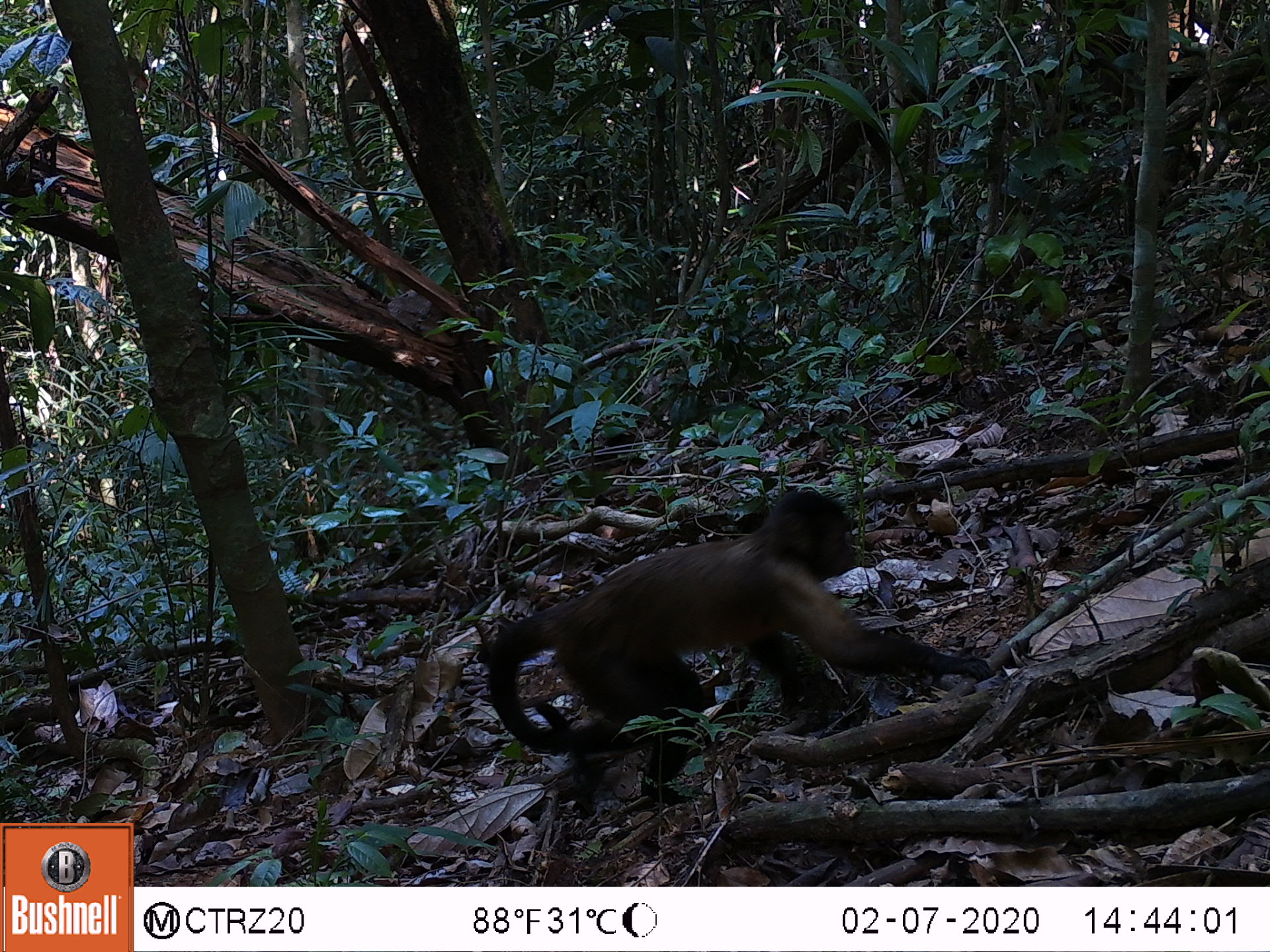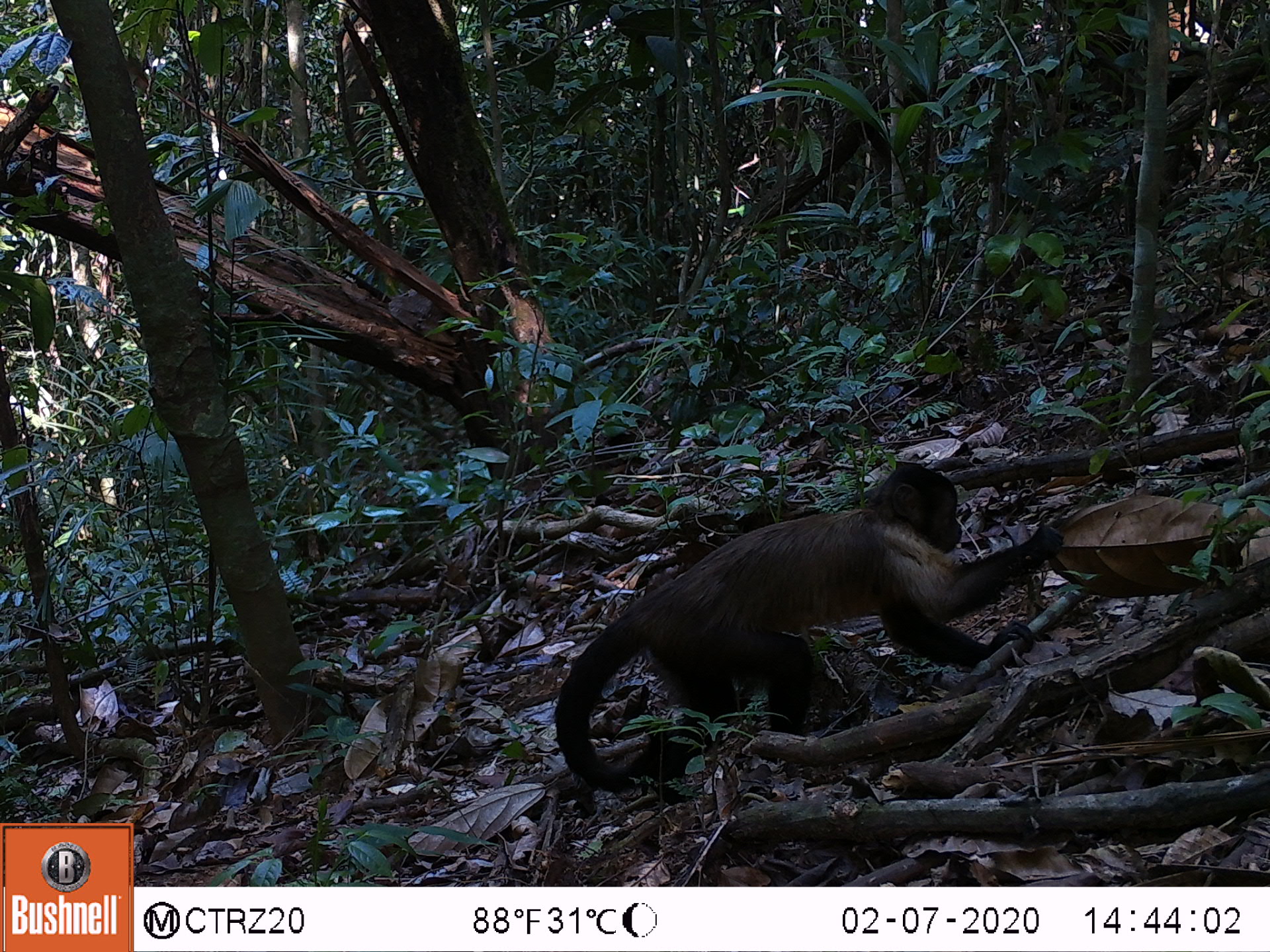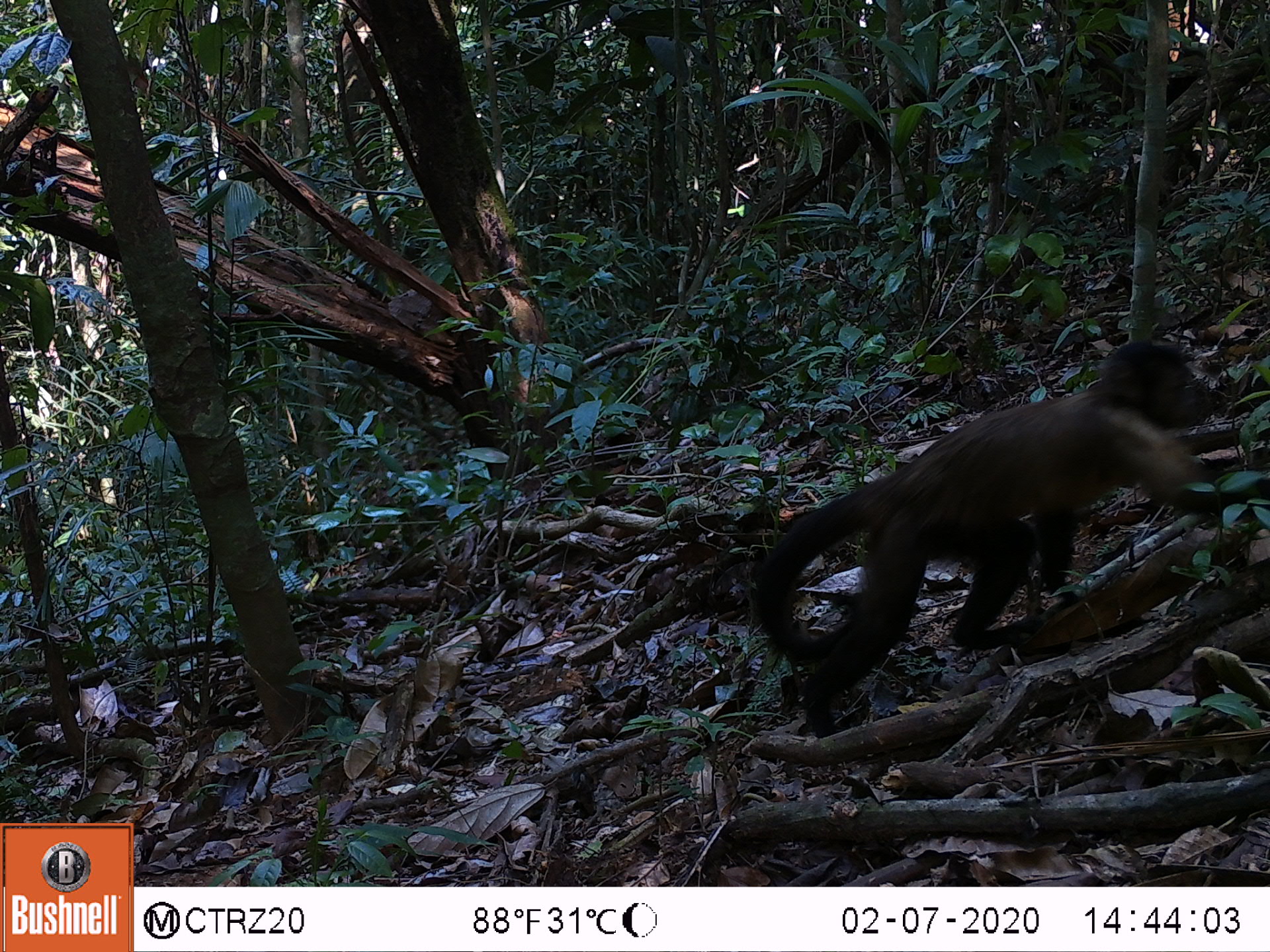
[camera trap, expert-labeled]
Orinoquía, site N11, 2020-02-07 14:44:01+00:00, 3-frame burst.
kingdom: Animalia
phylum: Chordata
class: Mammalia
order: Primates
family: Cebidae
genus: Sapajus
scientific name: Sapajus apella margaritae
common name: margarita island capuchin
Margarita island capuchin (Sapajus apella margaritae).